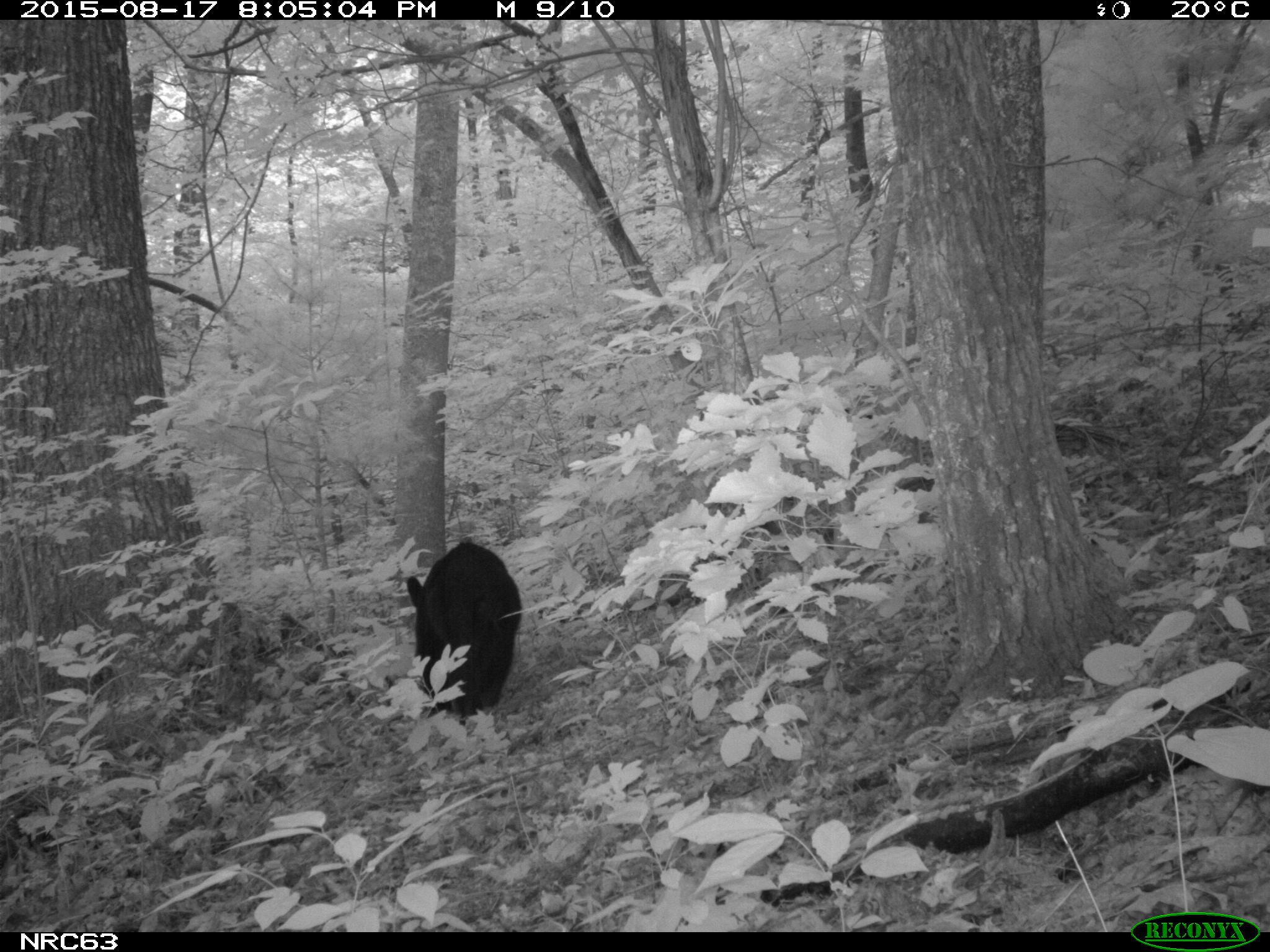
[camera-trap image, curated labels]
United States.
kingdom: Animalia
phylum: Chordata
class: Mammalia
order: Carnivora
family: Ursidae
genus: Ursus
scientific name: Ursus americanus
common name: american black bear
American Black Bear (Ursus americanus).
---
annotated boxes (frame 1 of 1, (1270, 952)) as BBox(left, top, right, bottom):
American Black Bear: BBox(410, 525, 529, 719)